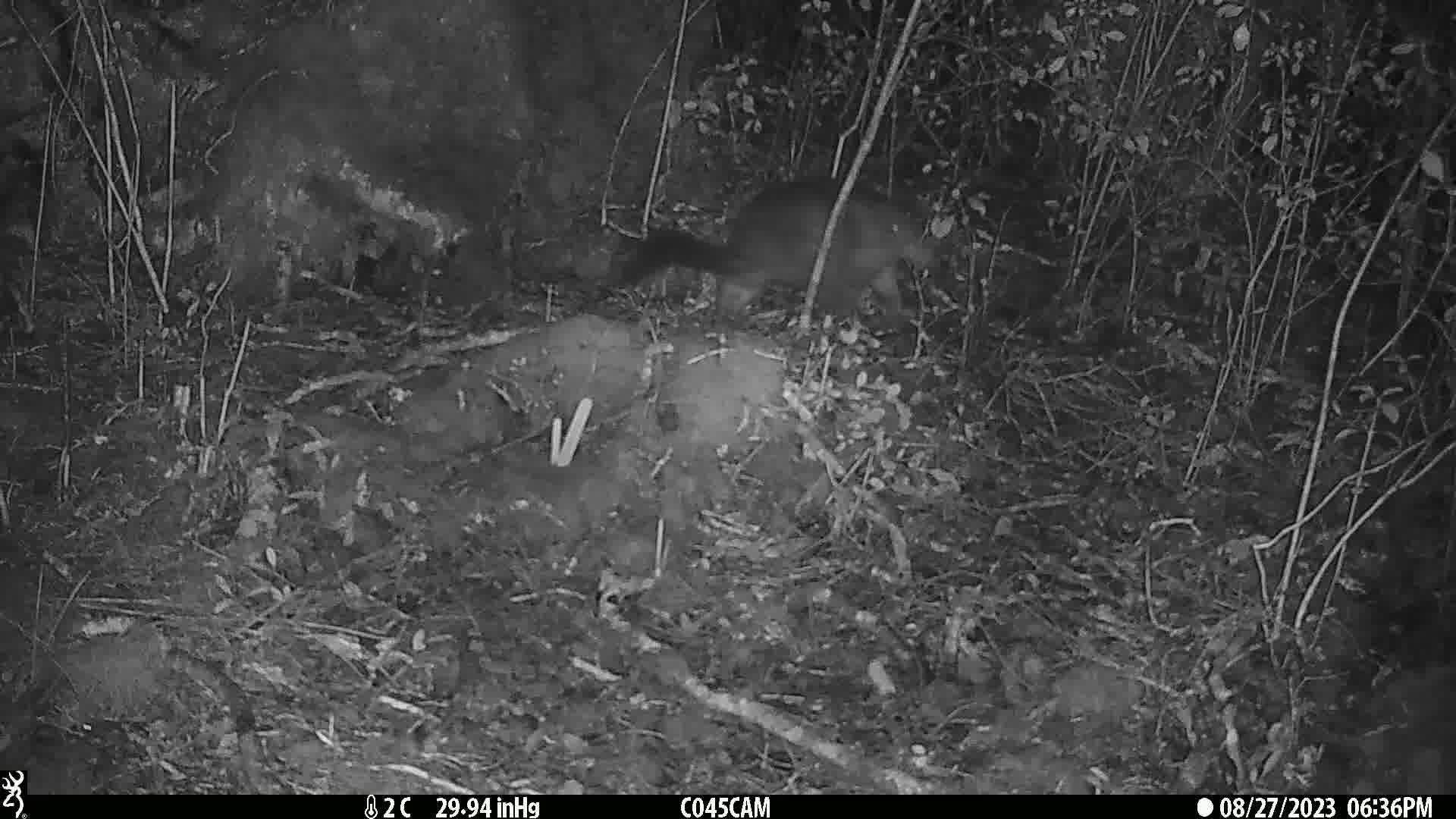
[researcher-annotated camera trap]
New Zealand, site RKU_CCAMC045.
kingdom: Animalia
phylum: Chordata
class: Mammalia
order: Diprotodontia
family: Phalangeridae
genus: Trichosurus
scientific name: Trichosurus vulpecula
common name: common brushtail possum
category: possum